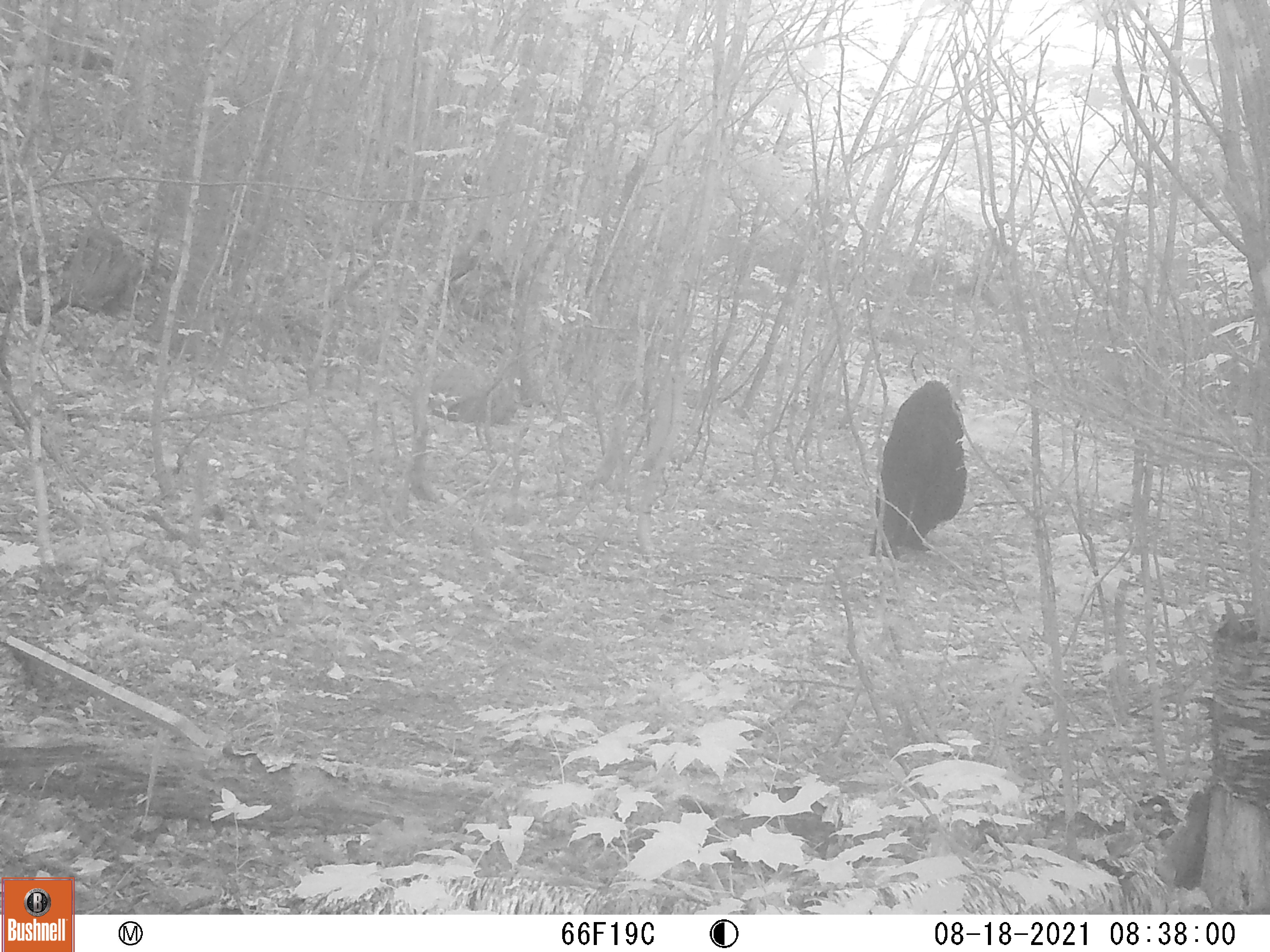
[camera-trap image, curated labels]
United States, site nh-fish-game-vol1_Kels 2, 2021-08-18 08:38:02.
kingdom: Animalia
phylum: Chordata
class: Mammalia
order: Carnivora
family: Ursidae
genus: Ursus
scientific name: Ursus americanus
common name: black bear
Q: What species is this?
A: Black bear (Ursus americanus).